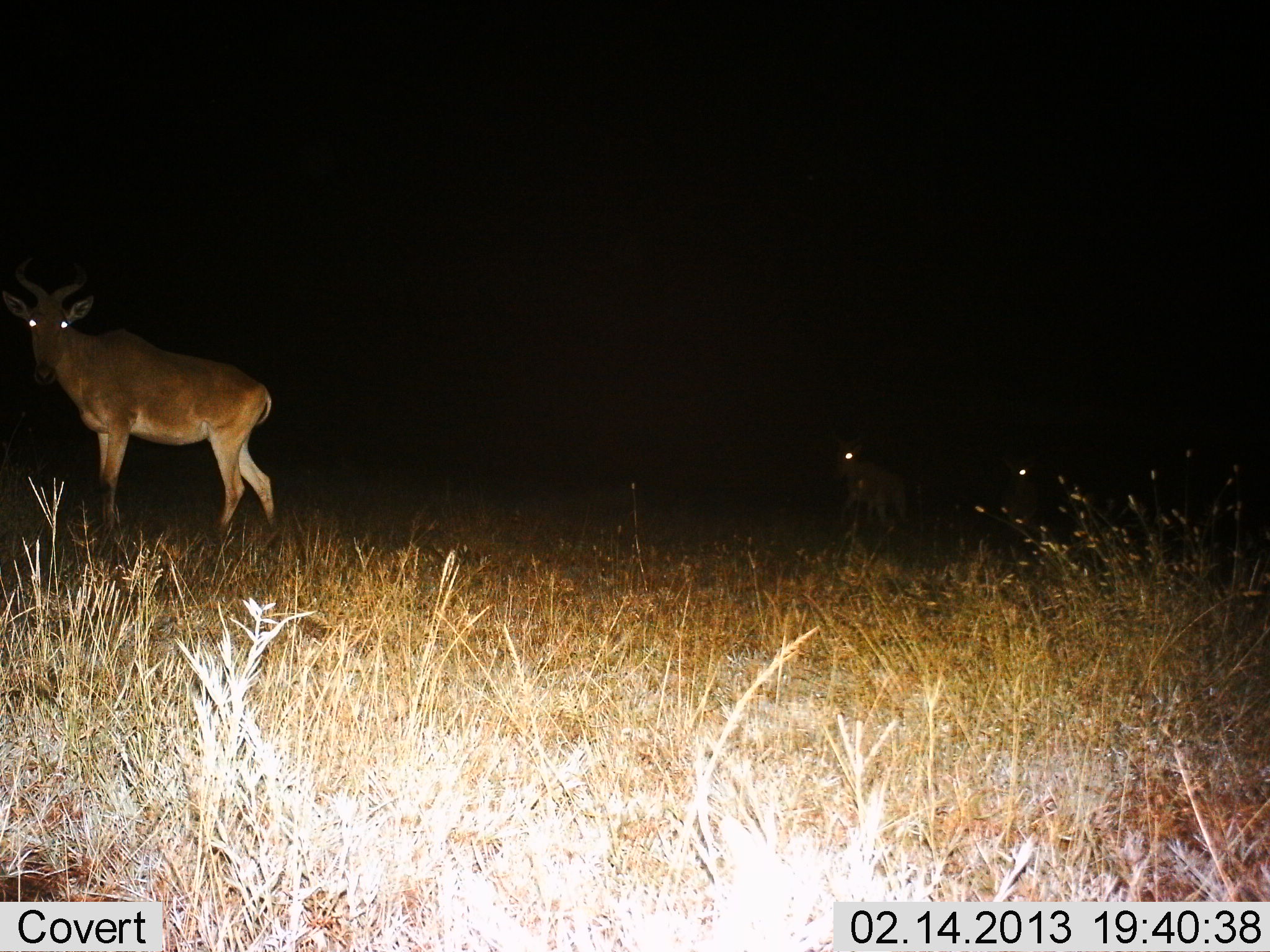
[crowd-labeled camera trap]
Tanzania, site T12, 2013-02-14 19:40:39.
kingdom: Animalia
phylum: Chordata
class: Mammalia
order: Artiodactyla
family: Bovidae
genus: Alcelaphus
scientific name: Alcelaphus buselaphus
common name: hartebeest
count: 3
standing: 69%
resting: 0%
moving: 46%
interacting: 0%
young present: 15%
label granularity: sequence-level